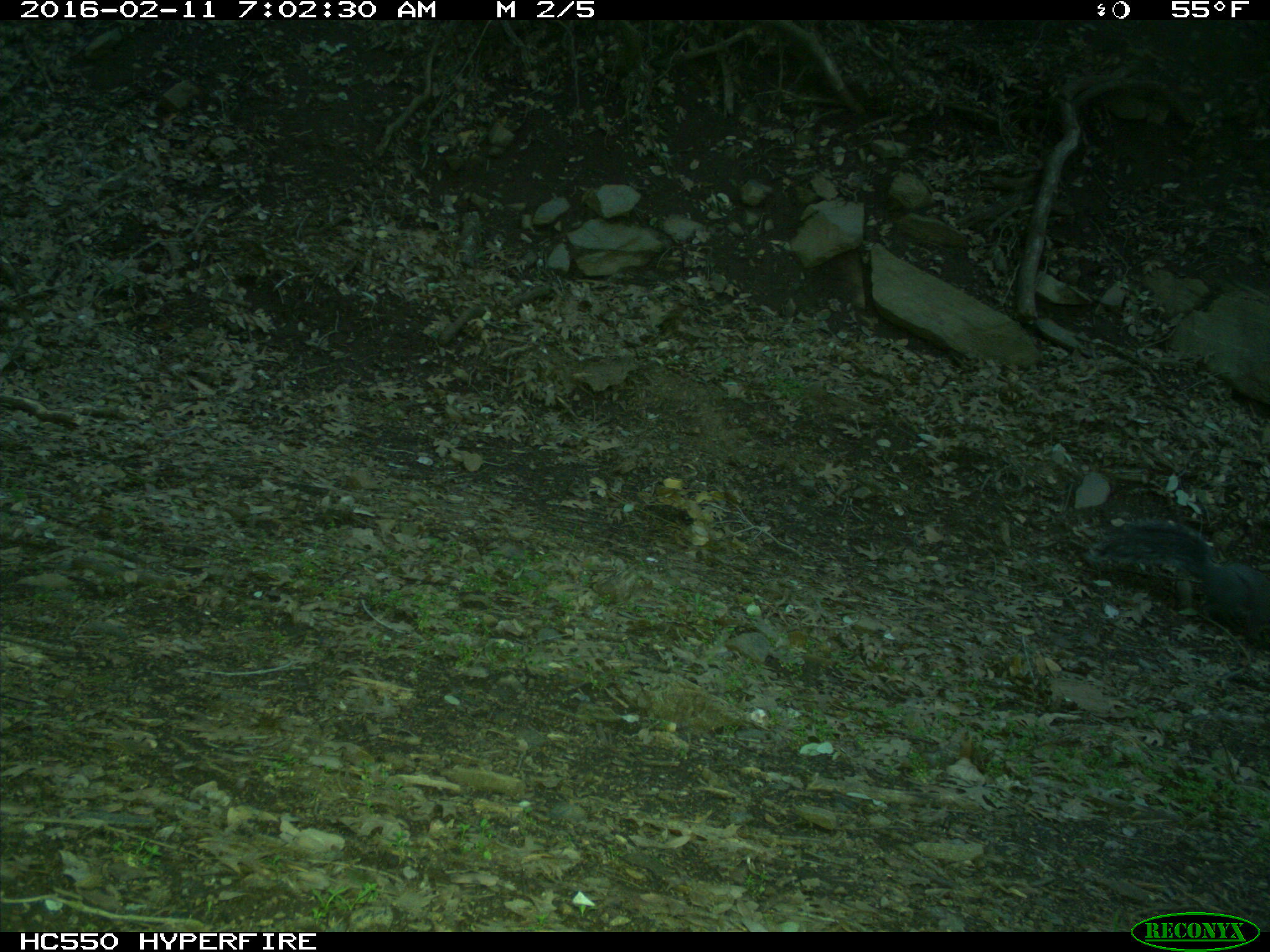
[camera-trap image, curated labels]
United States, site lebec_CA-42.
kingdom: Animalia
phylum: Chordata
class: Mammalia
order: Rodentia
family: Sciuridae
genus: Sciurus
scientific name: Sciurus carolinensis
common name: eastern gray squirrel